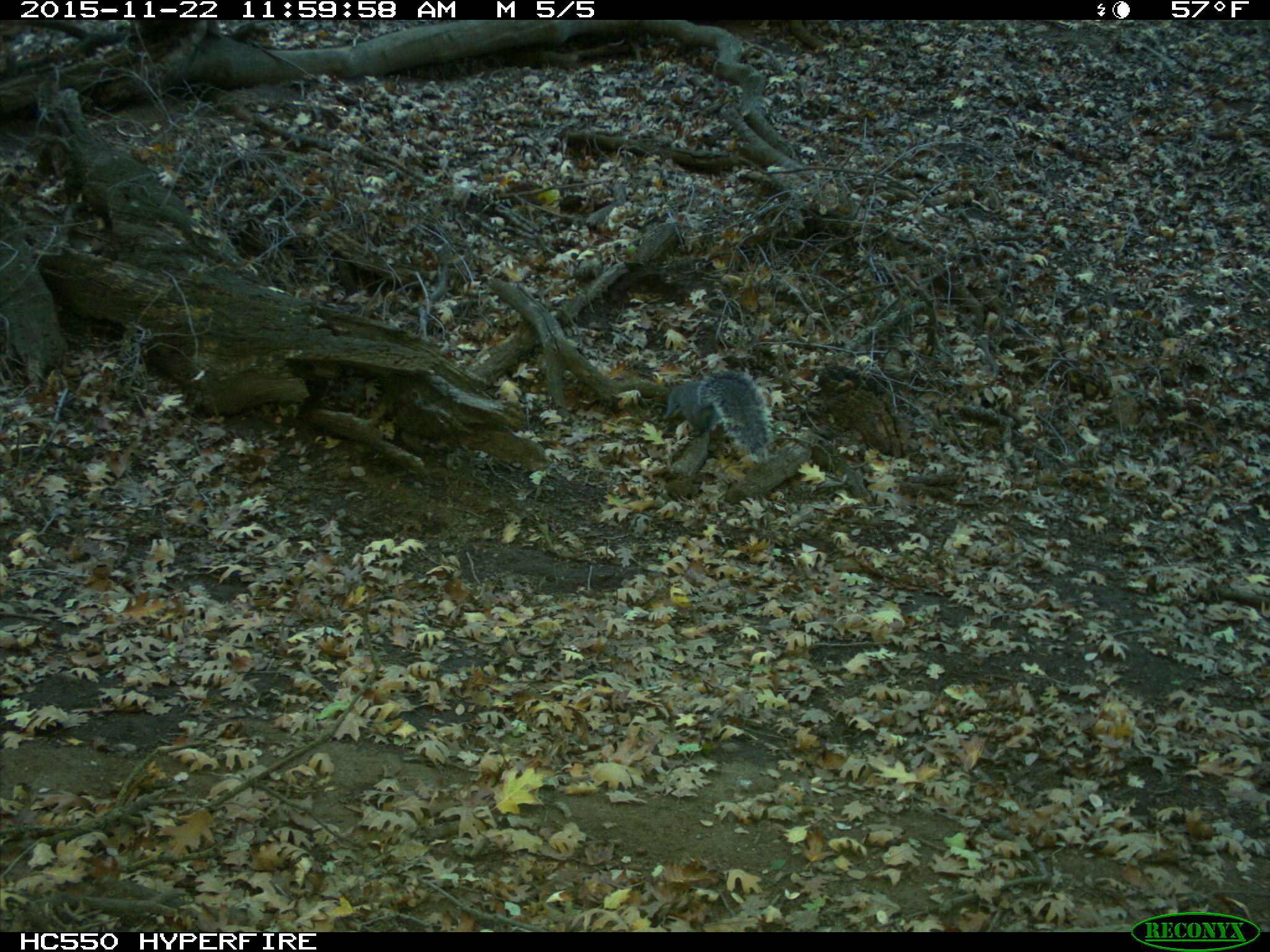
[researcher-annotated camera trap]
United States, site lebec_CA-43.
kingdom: Animalia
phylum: Chordata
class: Mammalia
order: Rodentia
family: Sciuridae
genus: Sciurus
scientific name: Sciurus carolinensis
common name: eastern gray squirrel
Sciurus carolinensis (eastern gray squirrel).